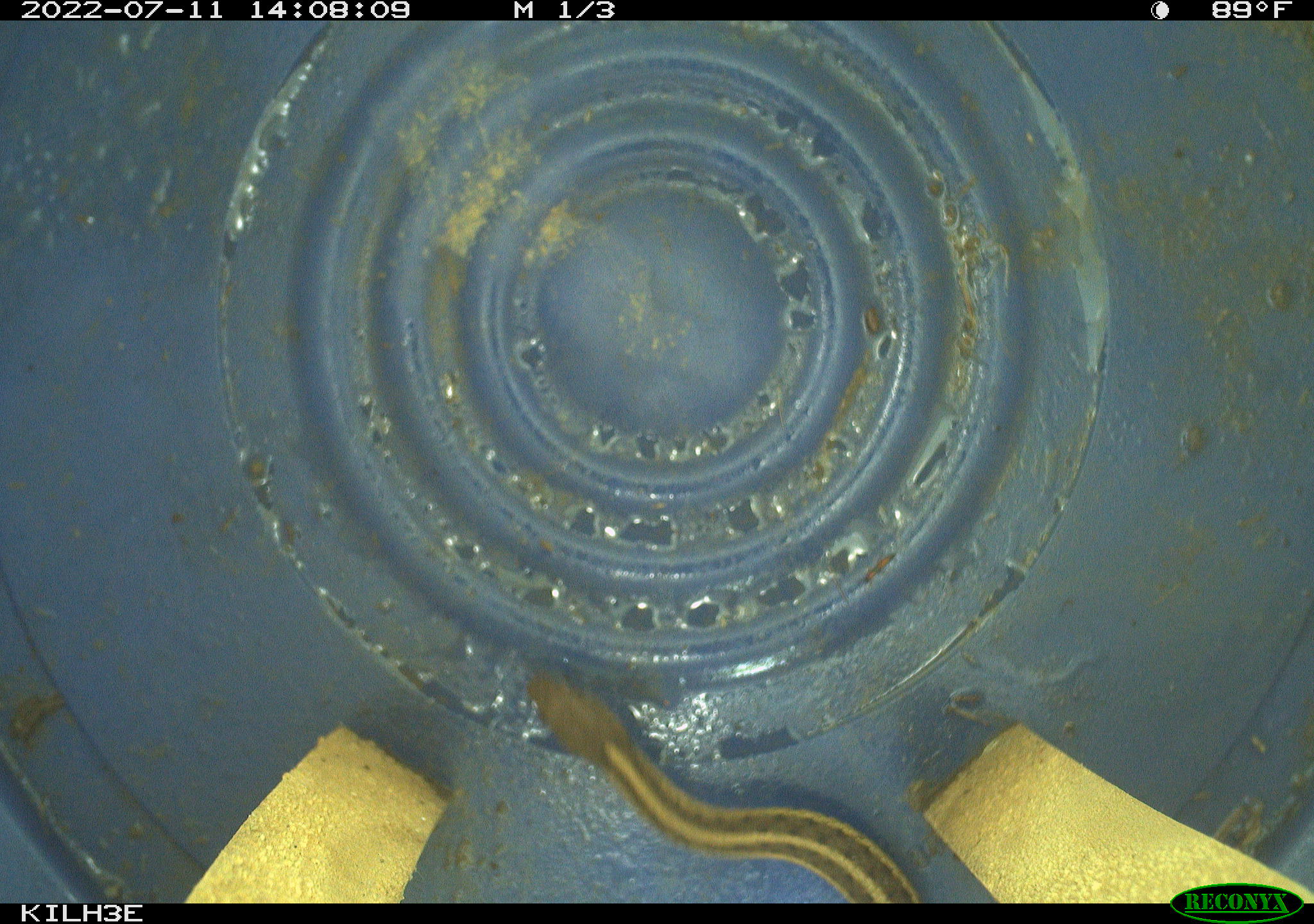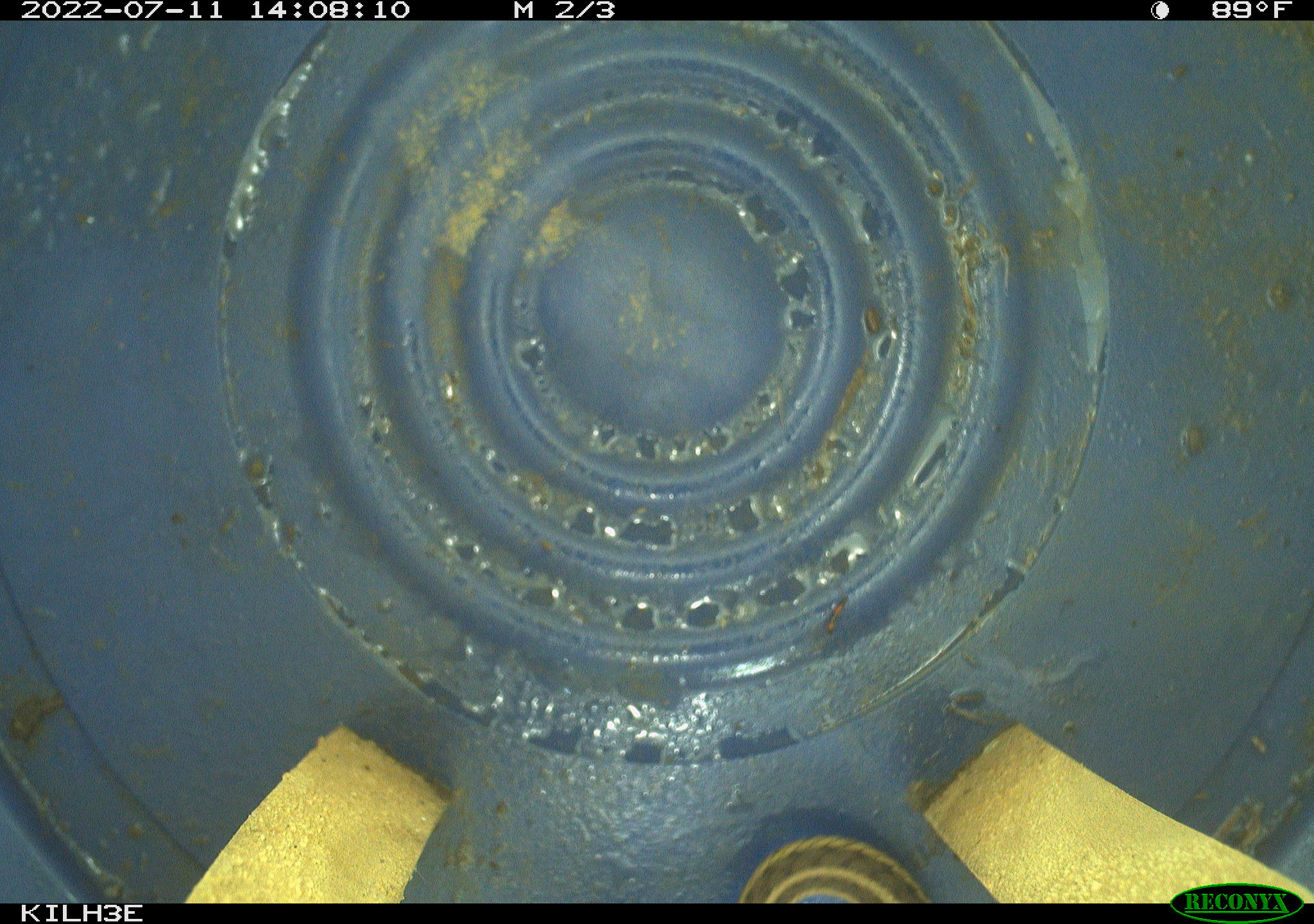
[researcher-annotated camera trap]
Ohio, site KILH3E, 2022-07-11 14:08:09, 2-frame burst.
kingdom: Animalia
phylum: Chordata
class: Reptilia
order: Squamata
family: Colubridae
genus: Thamnophis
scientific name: Thamnophis sirtalis sirtalis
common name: eastern gartersnake